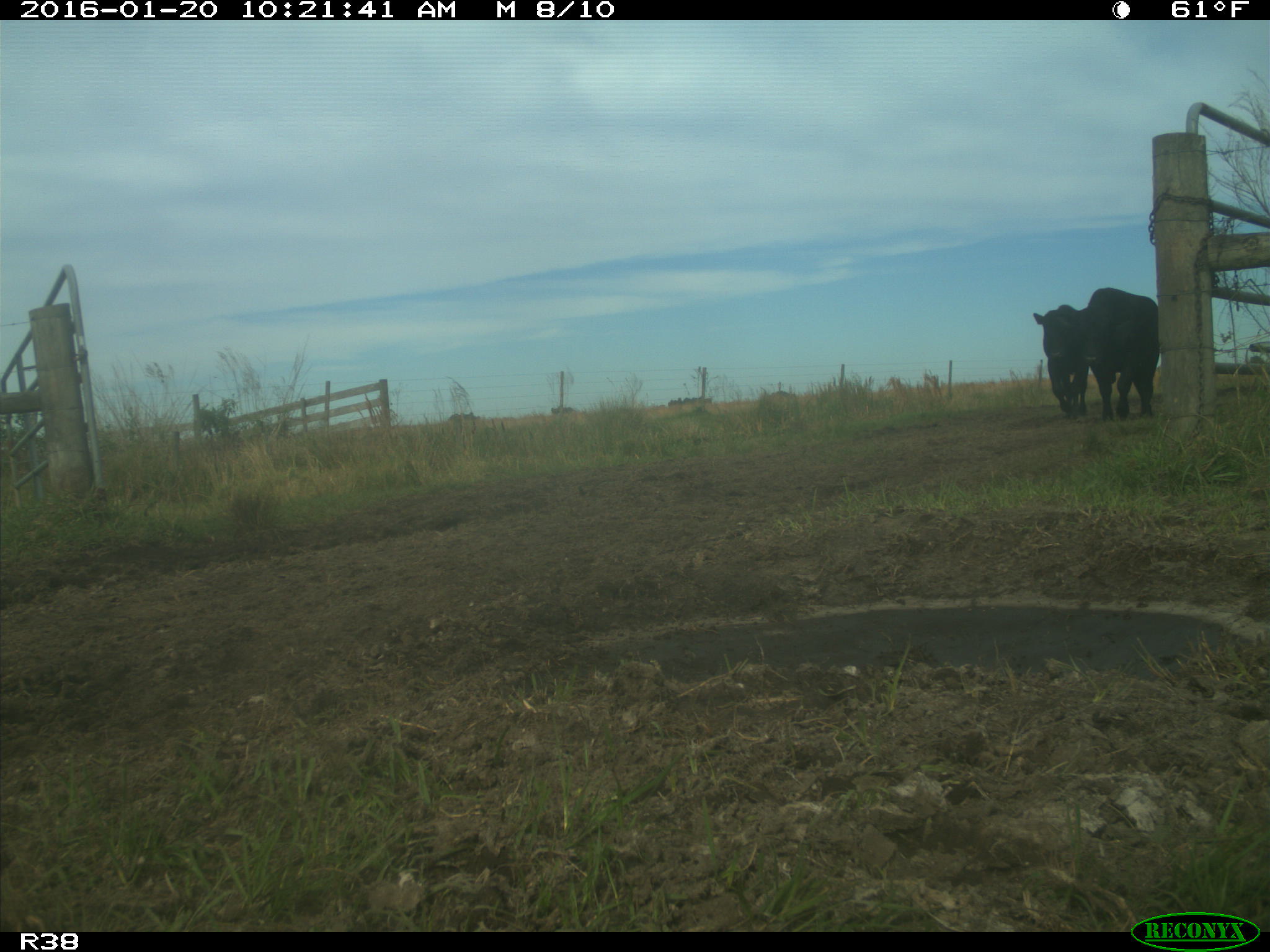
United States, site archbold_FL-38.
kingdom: Animalia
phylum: Chordata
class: Mammalia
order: Artiodactyla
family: Bovidae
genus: Bos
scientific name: Bos taurus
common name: domestic cow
Bos taurus (domestic cow).